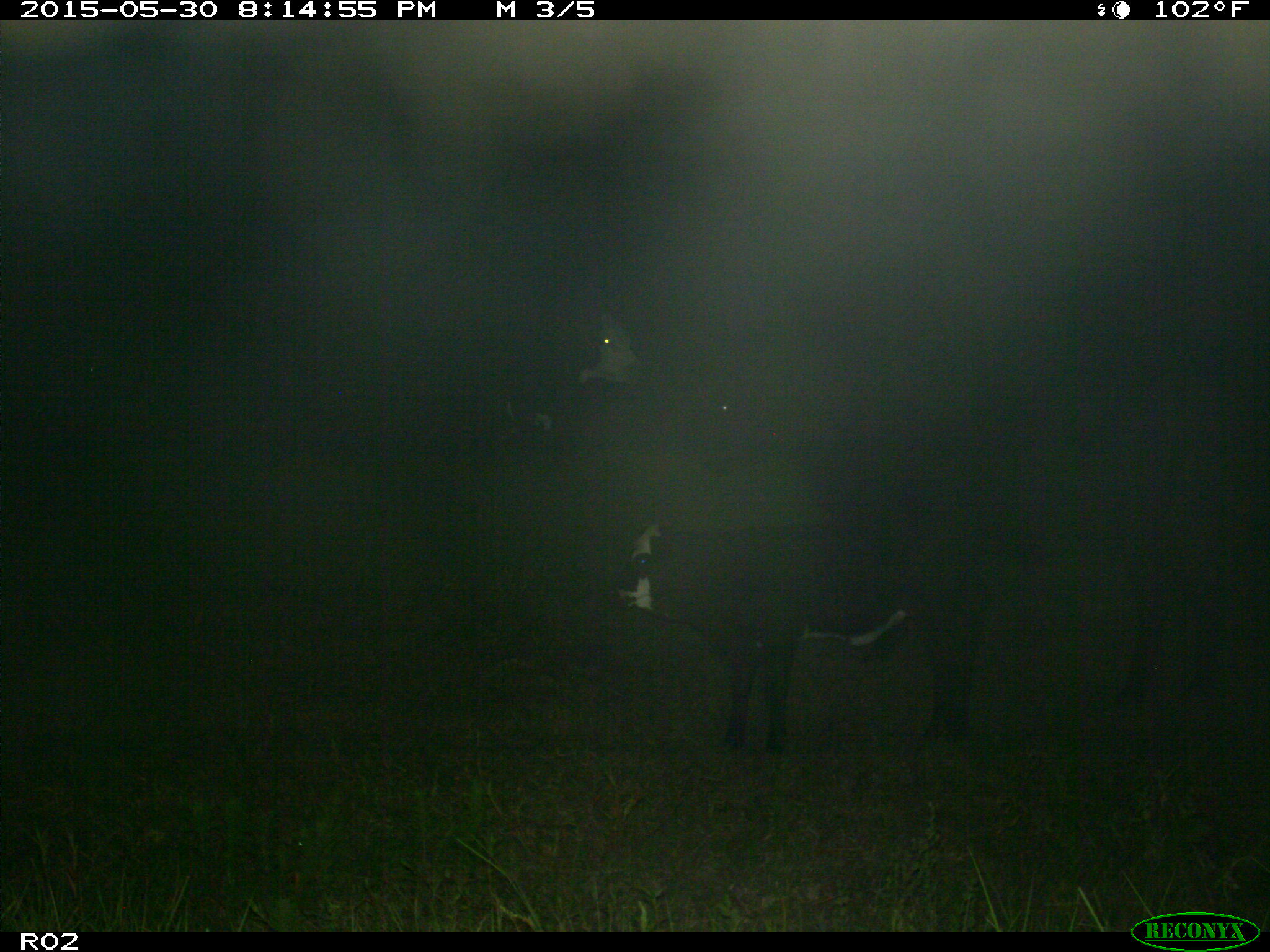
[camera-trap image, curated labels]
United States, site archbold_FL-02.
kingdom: Animalia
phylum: Chordata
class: Mammalia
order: Artiodactyla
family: Bovidae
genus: Bos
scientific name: Bos taurus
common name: domestic cow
Bos taurus (domestic cow).